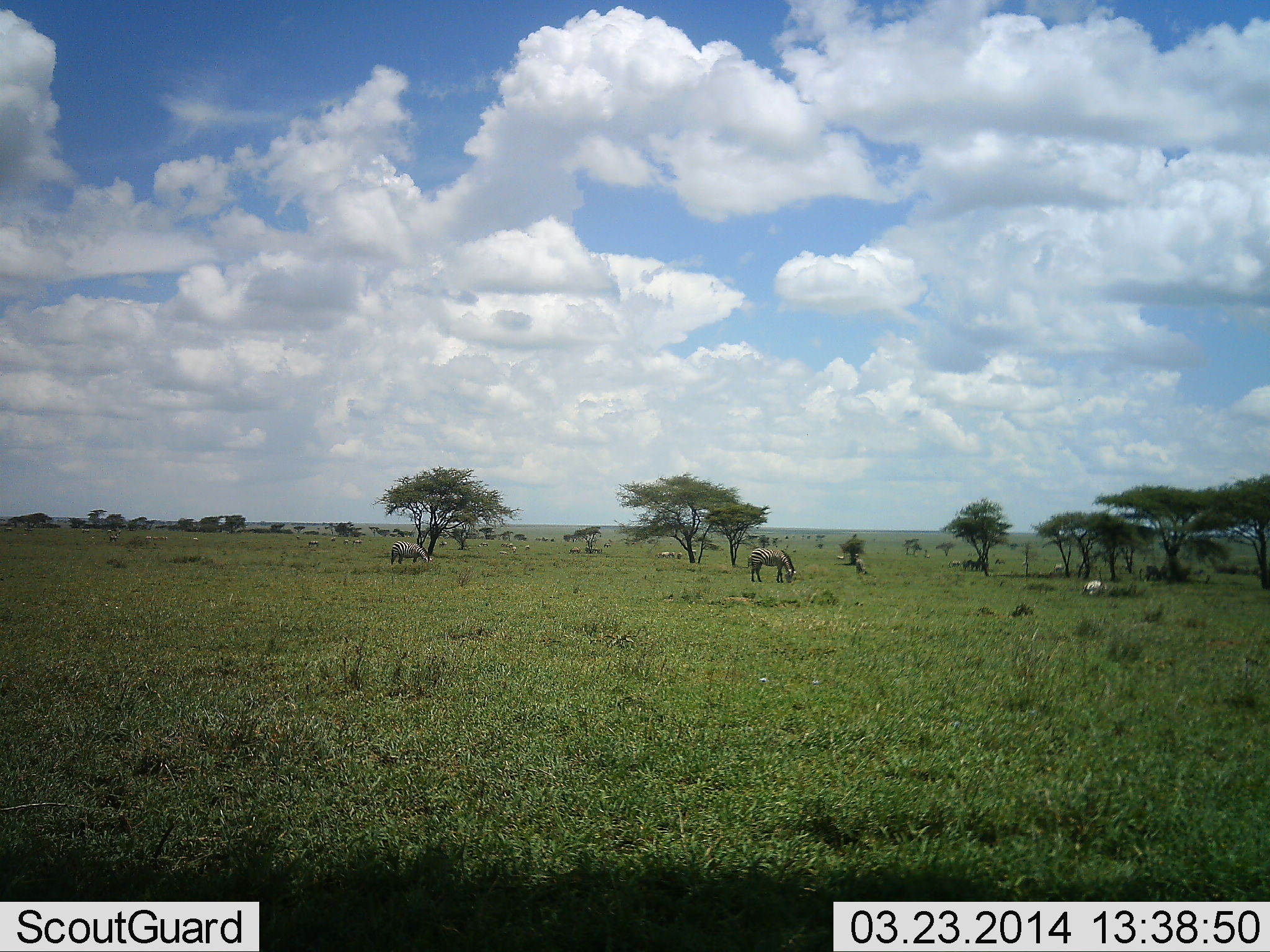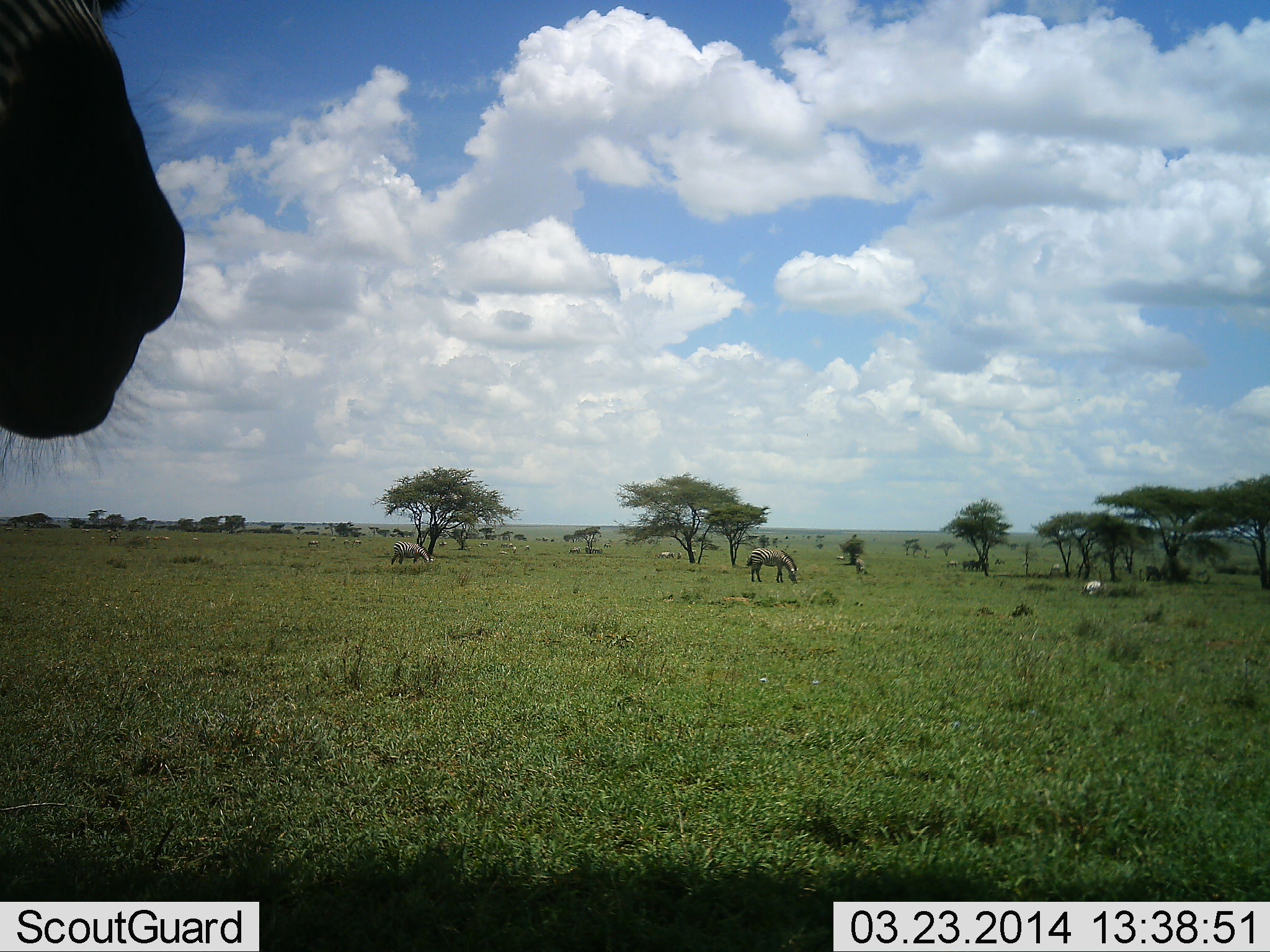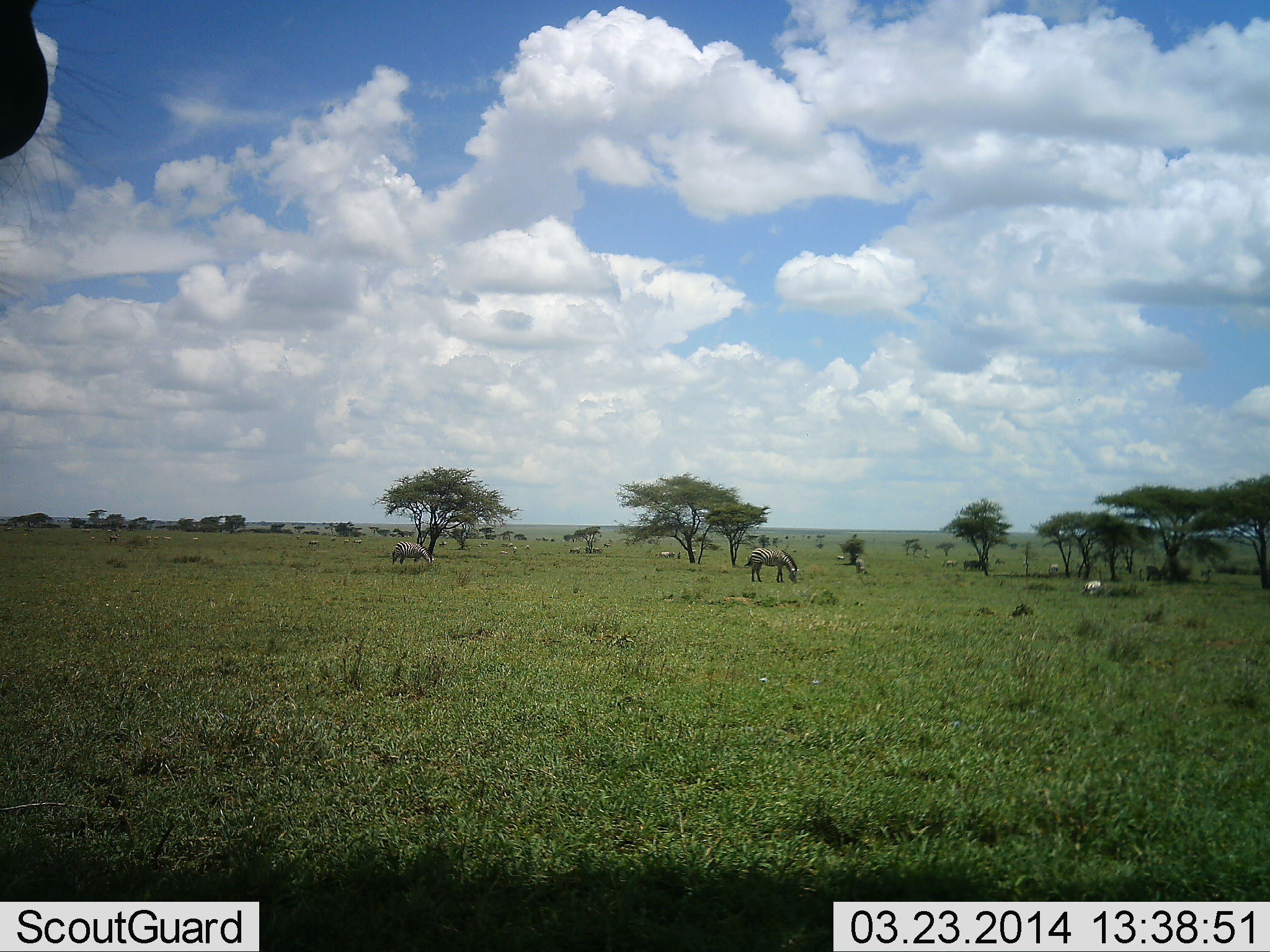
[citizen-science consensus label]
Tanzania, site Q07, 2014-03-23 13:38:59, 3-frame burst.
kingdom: Animalia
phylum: Chordata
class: Mammalia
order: Perissodactyla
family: Equidae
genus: Equus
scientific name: Equus quagga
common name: plains zebra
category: zebra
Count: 4.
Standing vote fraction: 73%.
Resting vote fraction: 9%.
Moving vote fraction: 27%.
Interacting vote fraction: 9%.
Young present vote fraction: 0%.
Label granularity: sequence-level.